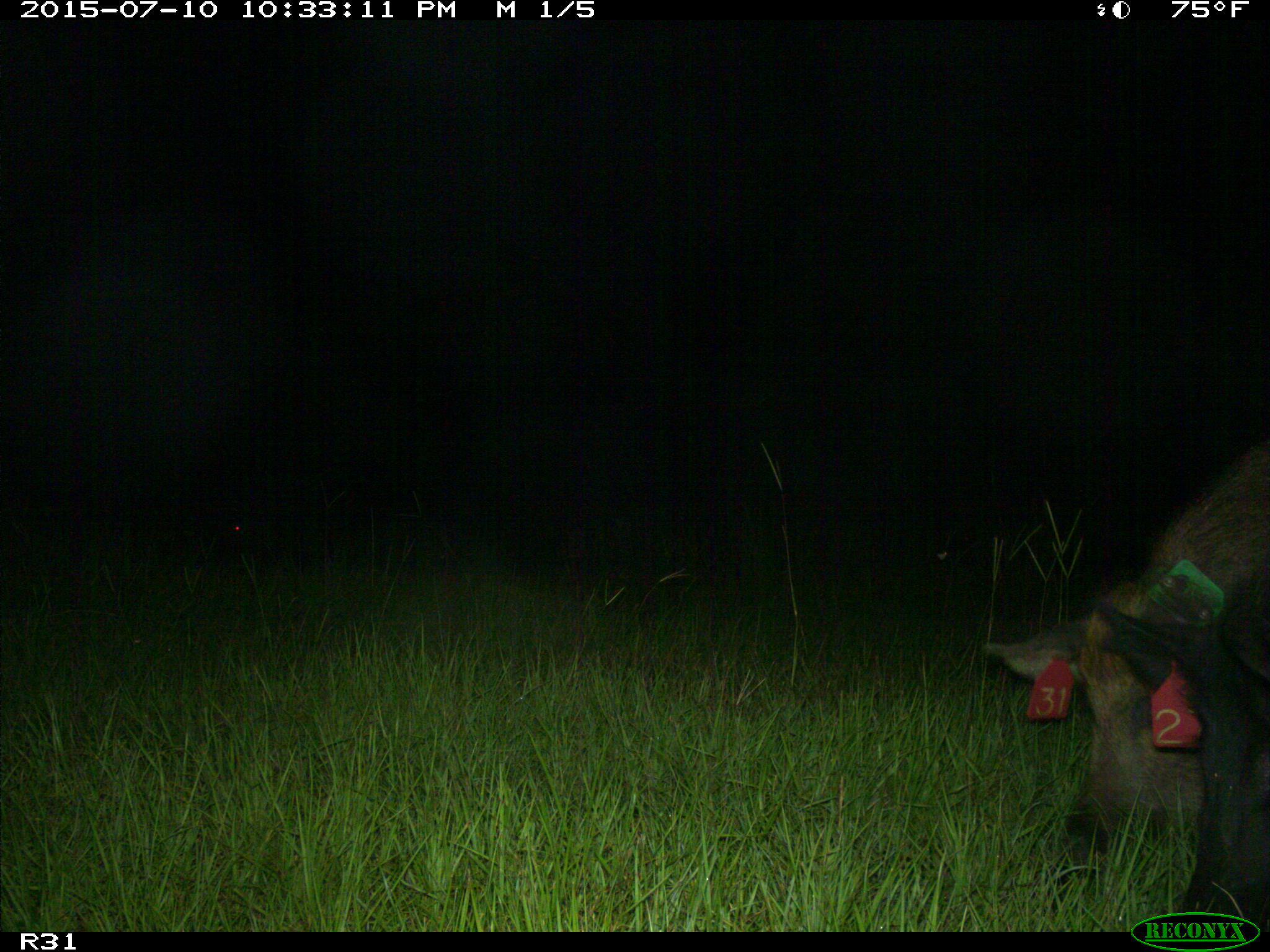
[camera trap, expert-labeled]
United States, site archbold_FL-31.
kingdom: Animalia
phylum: Chordata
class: Mammalia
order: Artiodactyla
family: Suidae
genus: Sus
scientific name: Sus scrofa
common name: wild boar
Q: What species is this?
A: Sus scrofa (wild boar).